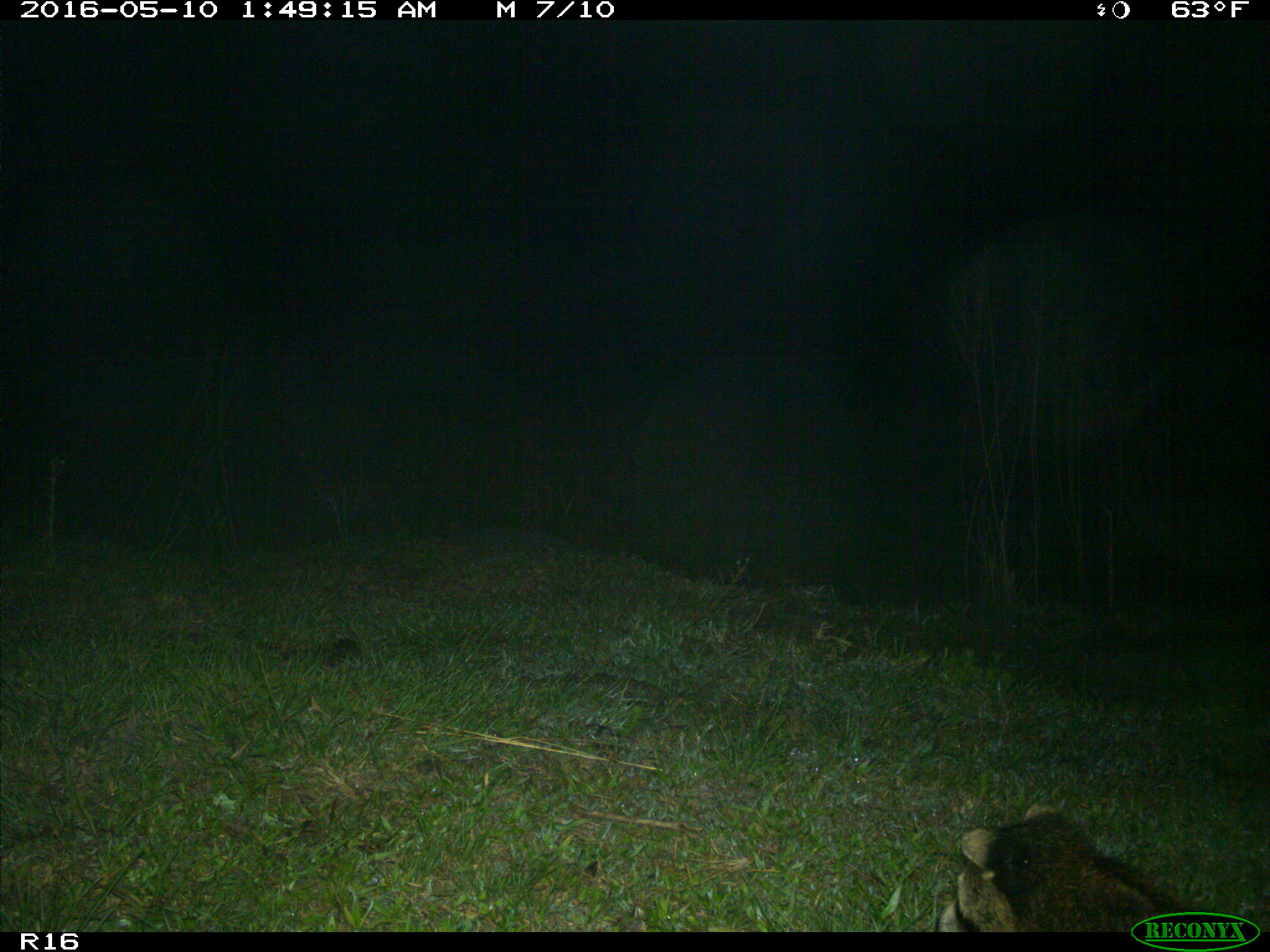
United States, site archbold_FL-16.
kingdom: Animalia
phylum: Chordata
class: Mammalia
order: Carnivora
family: Procyonidae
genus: Procyon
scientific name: Procyon lotor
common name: common raccoon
Procyon lotor (common raccoon).